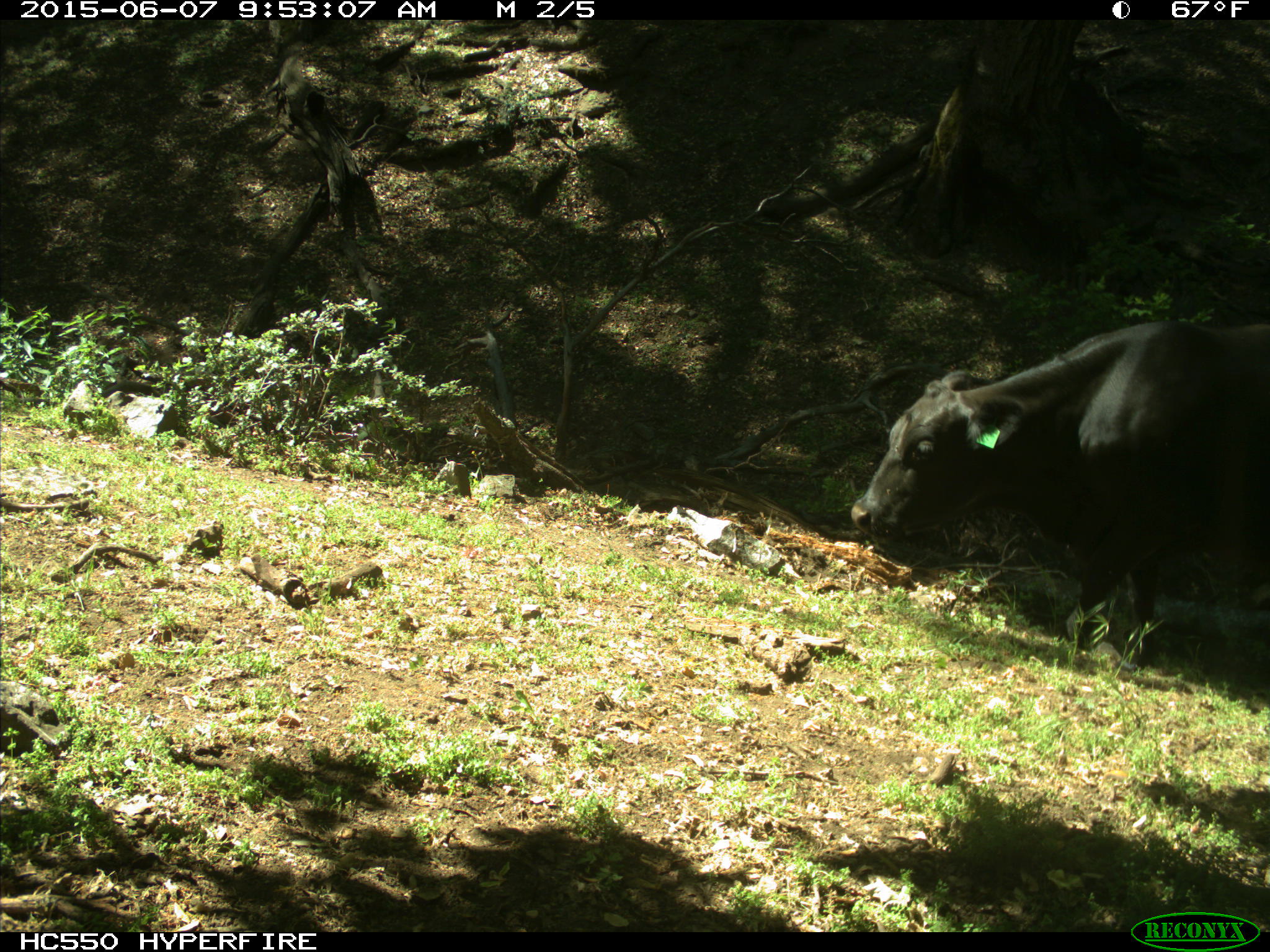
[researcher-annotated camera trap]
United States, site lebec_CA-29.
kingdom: Animalia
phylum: Chordata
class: Mammalia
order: Artiodactyla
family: Bovidae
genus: Bos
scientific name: Bos taurus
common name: domestic cow